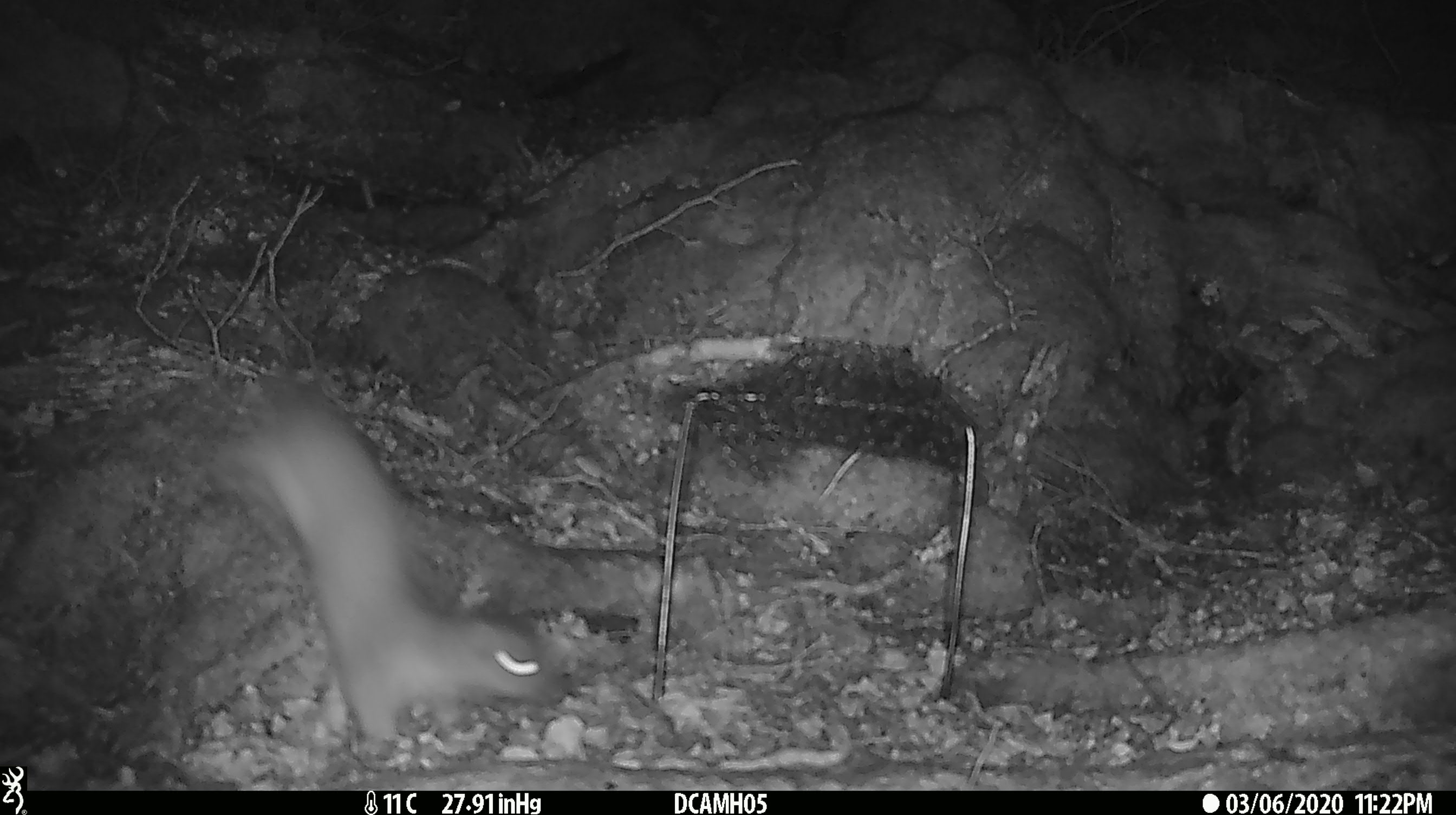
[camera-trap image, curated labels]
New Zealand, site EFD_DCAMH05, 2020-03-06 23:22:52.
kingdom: Animalia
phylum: Chordata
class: Mammalia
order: Carnivora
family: Mustelidae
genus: Mustela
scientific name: Mustela erminea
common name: stoat